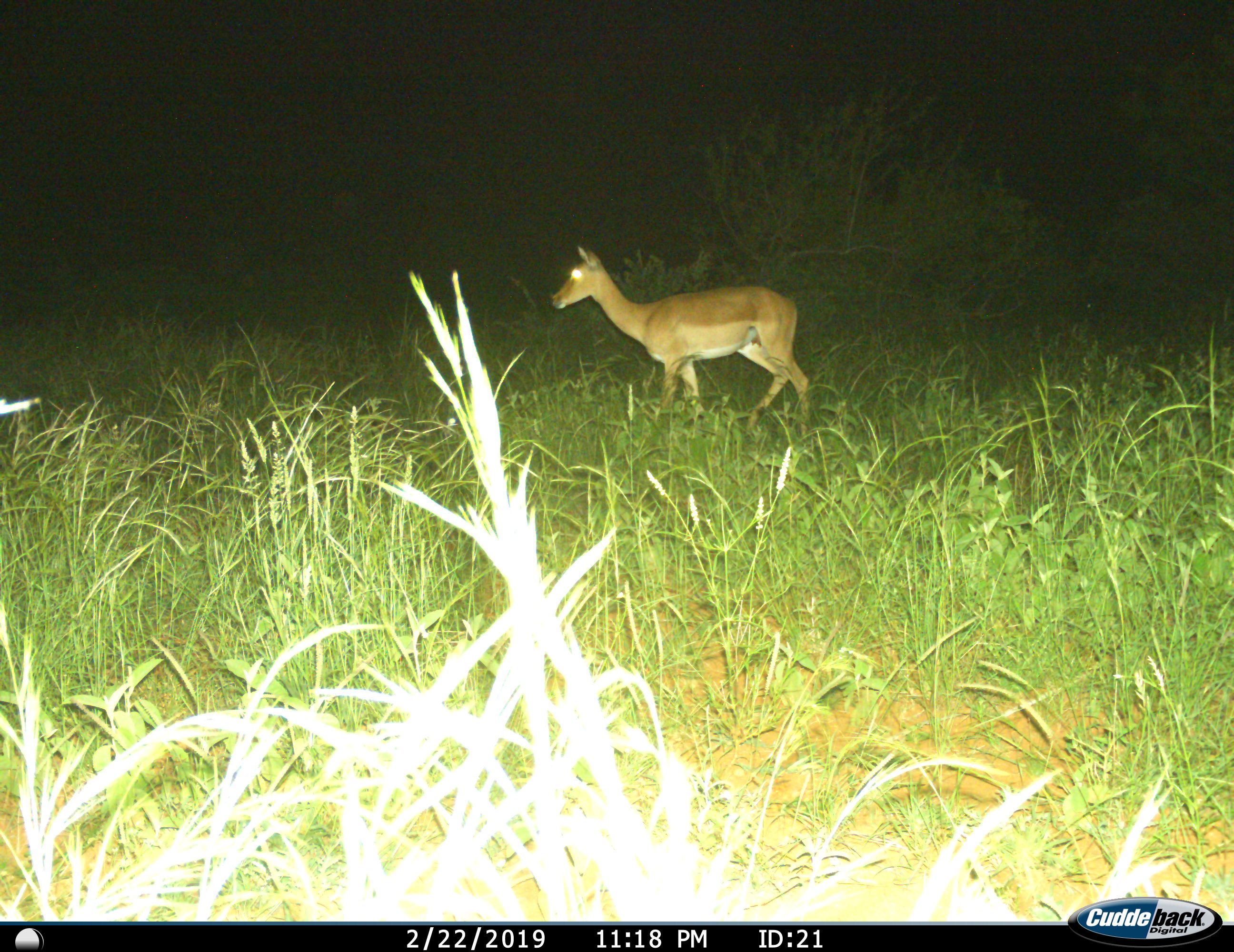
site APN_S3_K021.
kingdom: Animalia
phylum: Chordata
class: Mammalia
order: Artiodactyla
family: Bovidae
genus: Aepyceros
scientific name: Aepyceros melampus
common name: impala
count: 1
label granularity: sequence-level